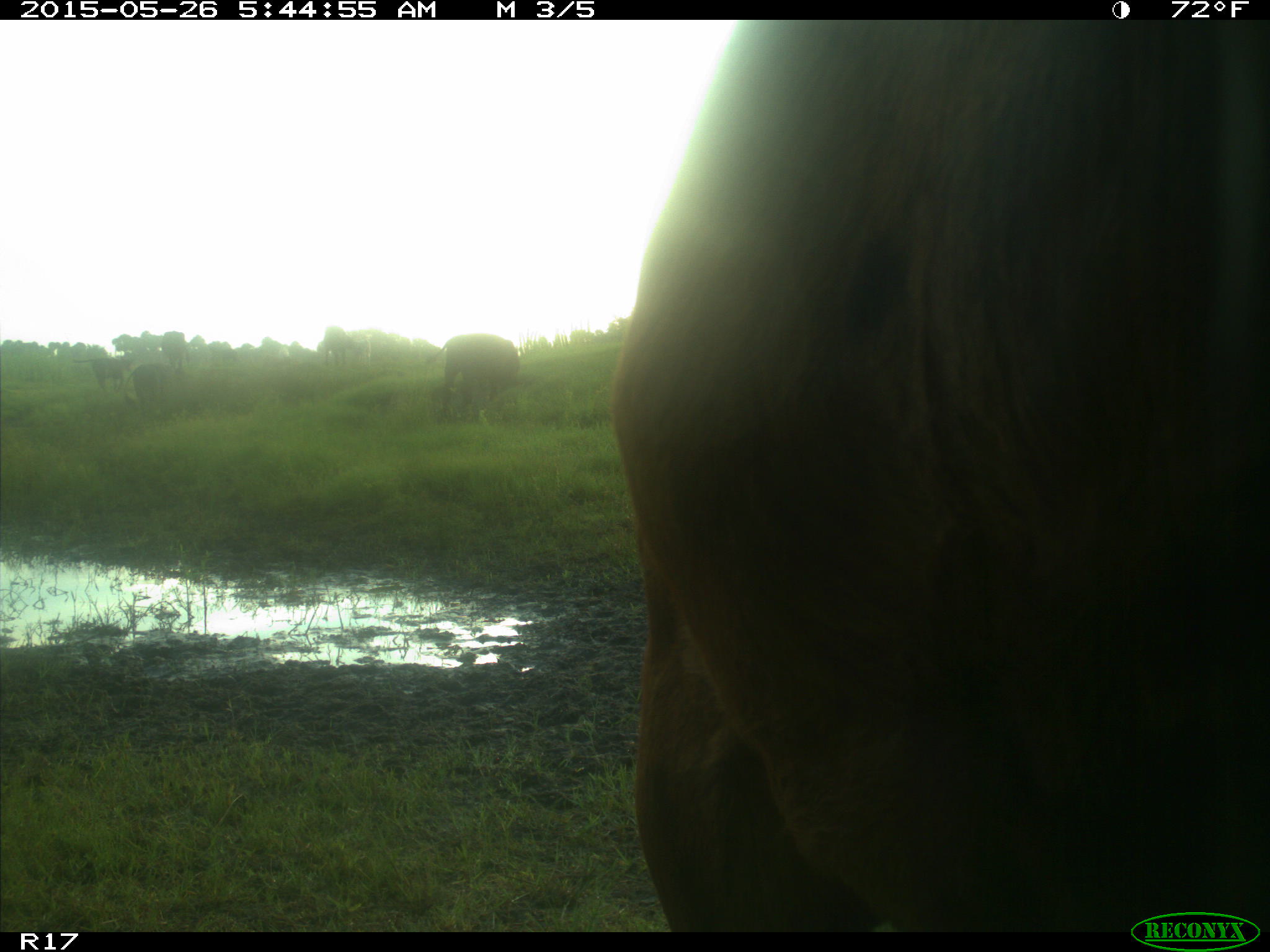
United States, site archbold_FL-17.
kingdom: Animalia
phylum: Chordata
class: Mammalia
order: Artiodactyla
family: Bovidae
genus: Bos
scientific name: Bos taurus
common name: domestic cow